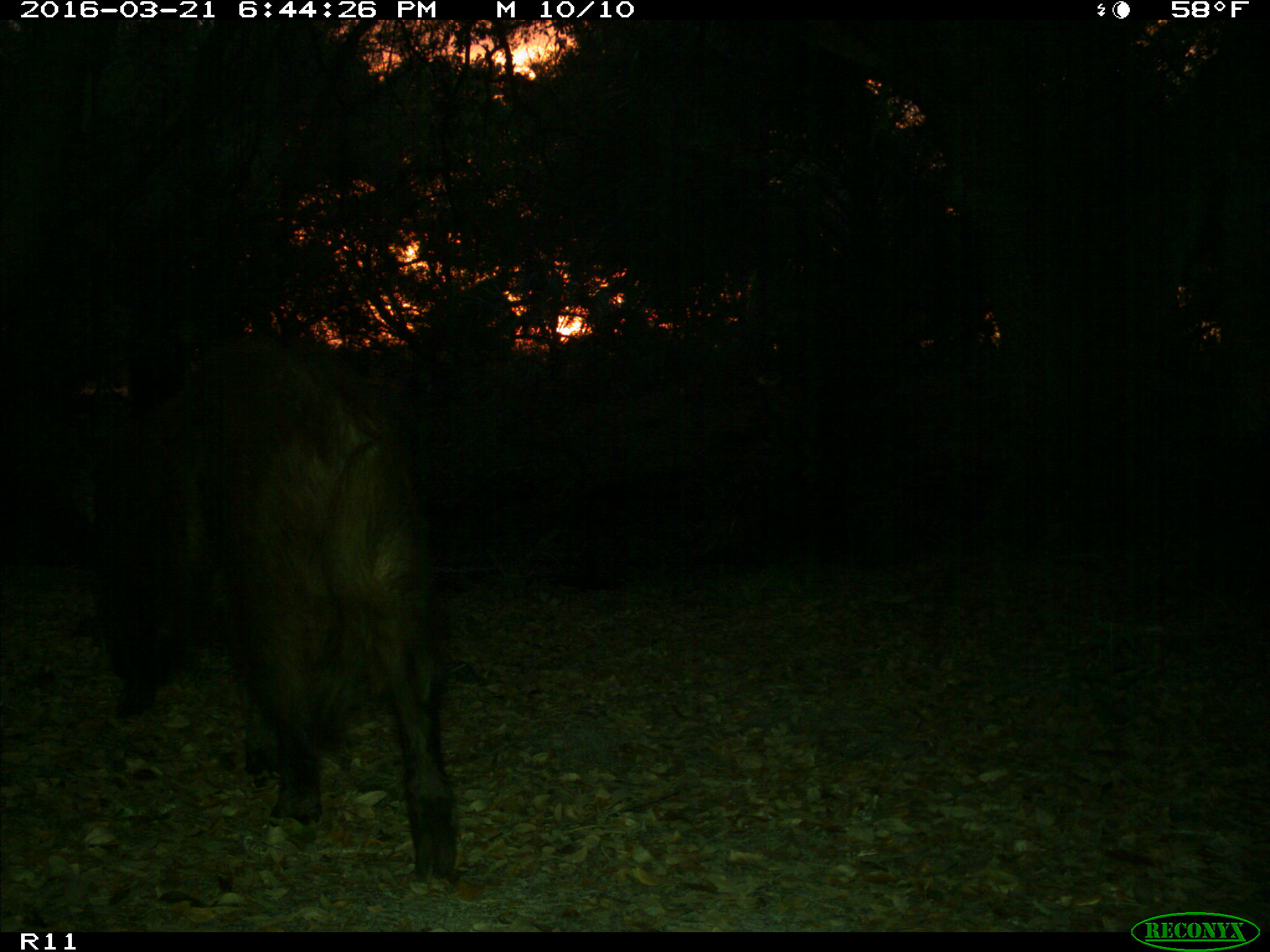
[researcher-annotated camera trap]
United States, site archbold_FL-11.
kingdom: Animalia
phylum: Chordata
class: Mammalia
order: Artiodactyla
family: Suidae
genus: Sus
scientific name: Sus scrofa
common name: wild boar